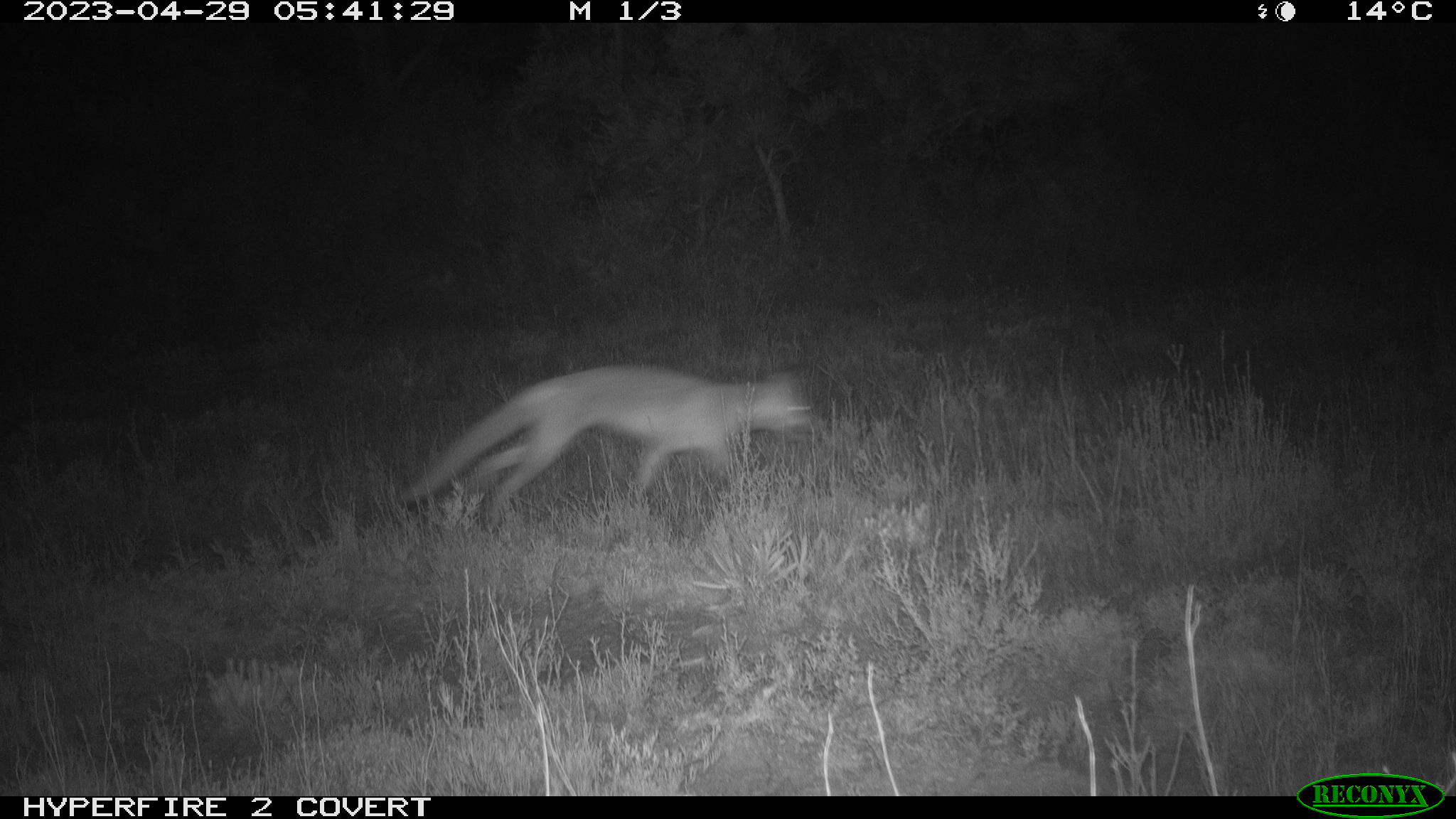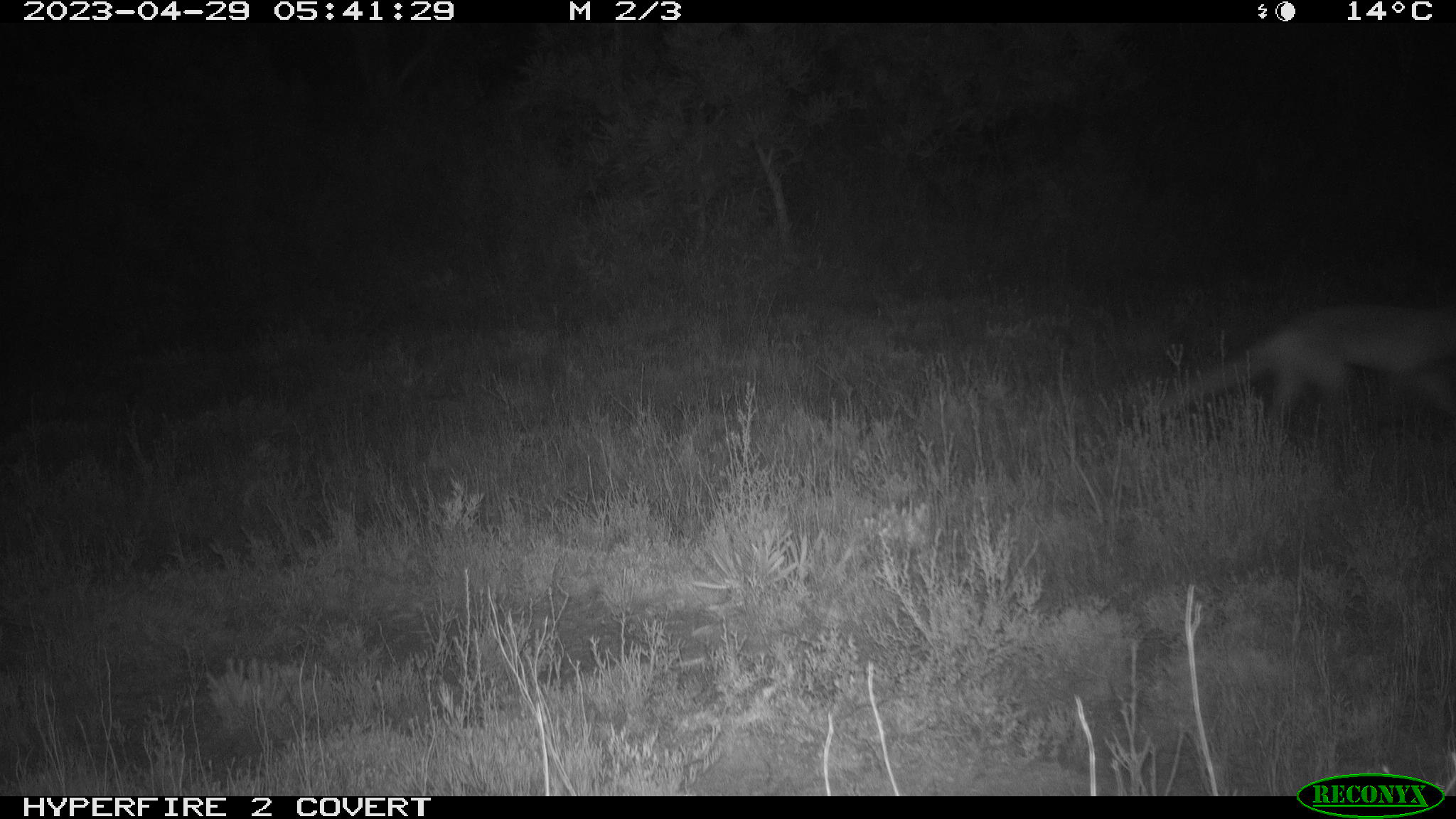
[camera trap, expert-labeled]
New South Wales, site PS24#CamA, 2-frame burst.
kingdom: Animalia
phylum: Chordata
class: Mammalia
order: Carnivora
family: Canidae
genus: Vulpes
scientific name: Vulpes vulpes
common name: red fox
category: fox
Fox (red fox) (Vulpes vulpes).